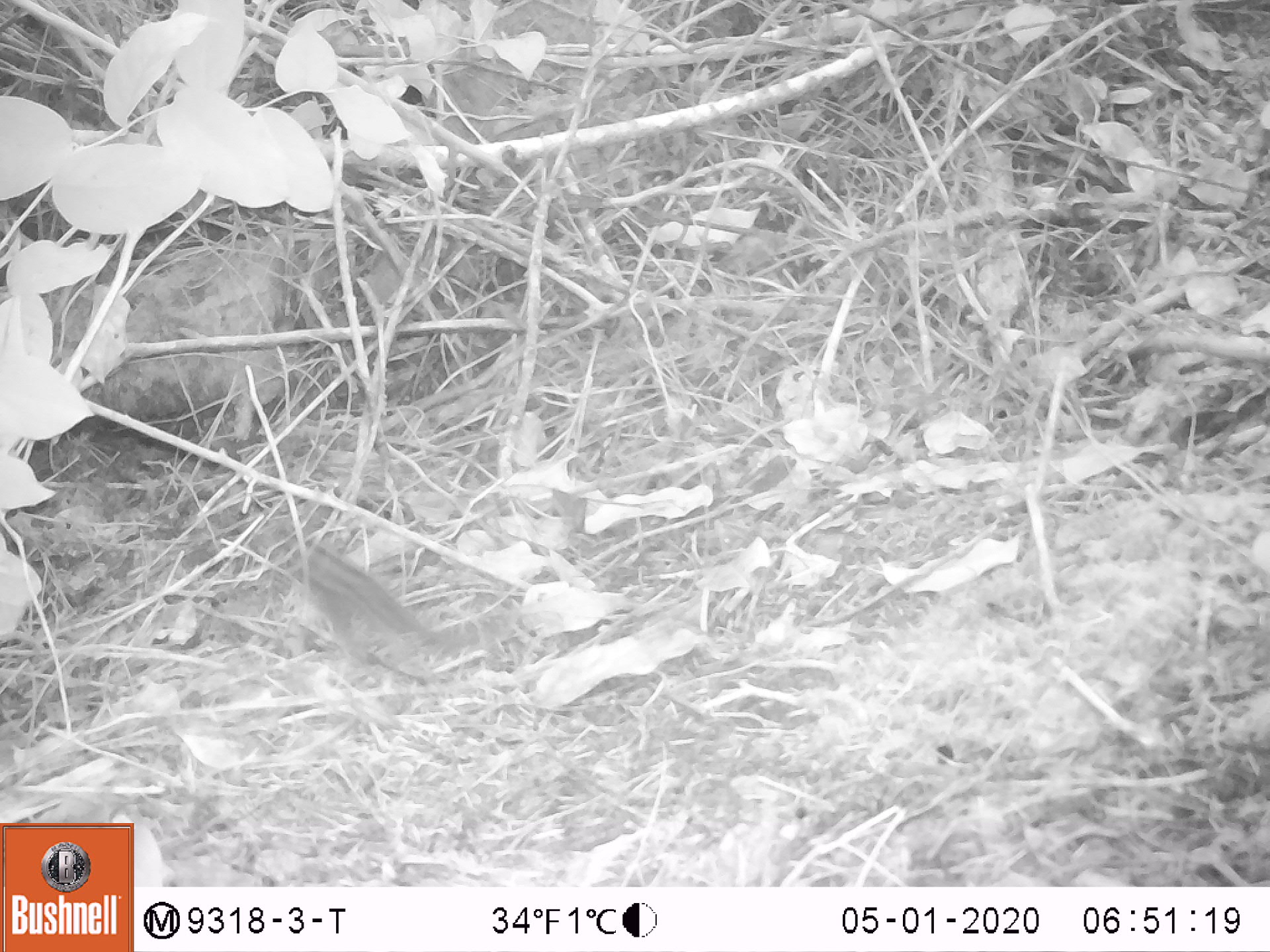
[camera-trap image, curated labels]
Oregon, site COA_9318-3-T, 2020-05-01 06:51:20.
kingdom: Animalia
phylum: Chordata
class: Mammalia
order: Rodentia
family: Sciuridae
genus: Neotamias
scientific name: Neotamias townsendii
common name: townsend's chipmunk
Townsend's chipmunk (Neotamias townsendii).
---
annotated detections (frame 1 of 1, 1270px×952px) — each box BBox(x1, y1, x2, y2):
townsend's chipmunk: BBox(261, 523, 441, 661)